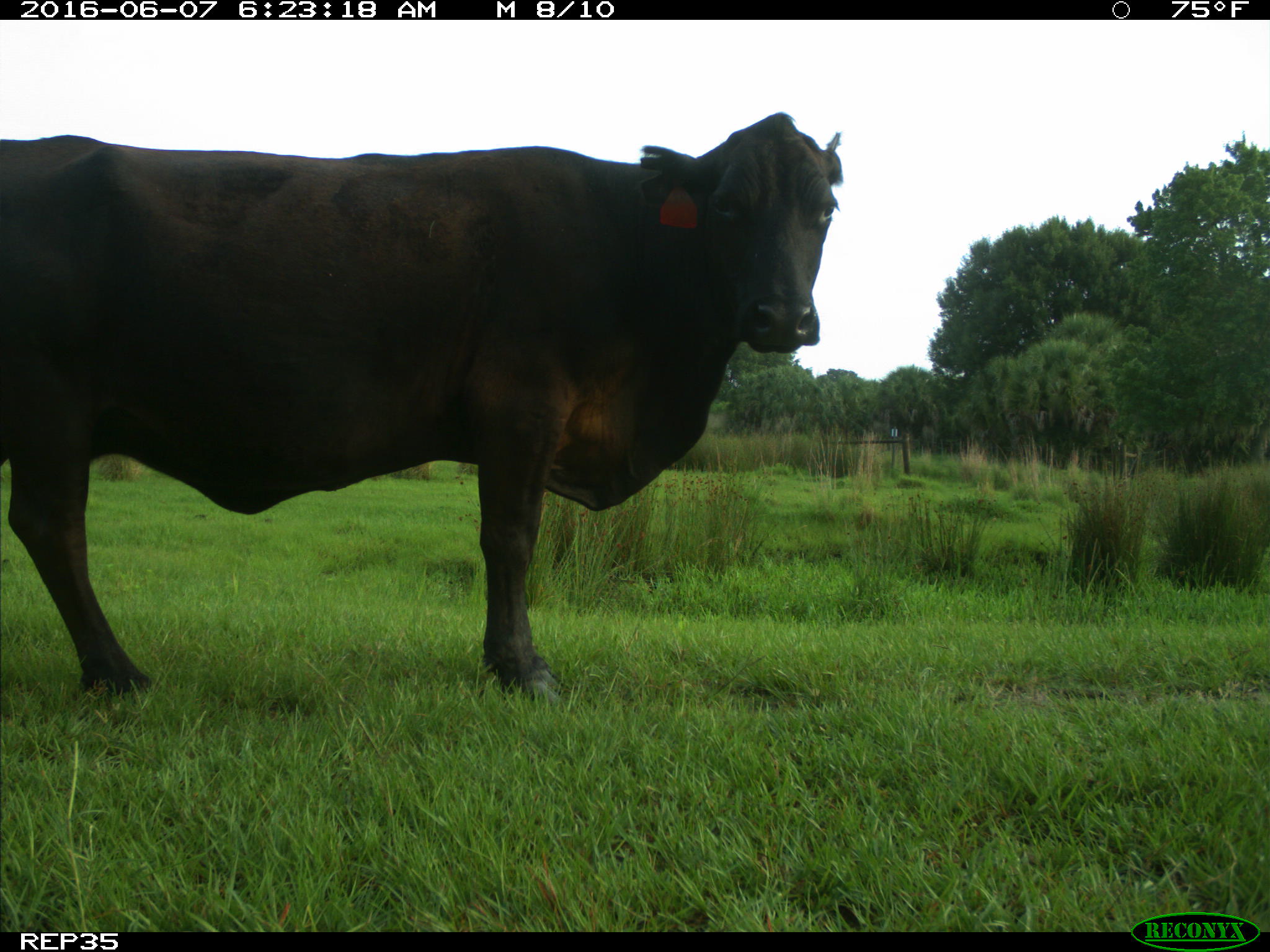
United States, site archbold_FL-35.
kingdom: Animalia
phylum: Chordata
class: Mammalia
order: Artiodactyla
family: Bovidae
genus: Bos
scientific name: Bos taurus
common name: domestic cow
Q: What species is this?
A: Bos taurus (domestic cow).